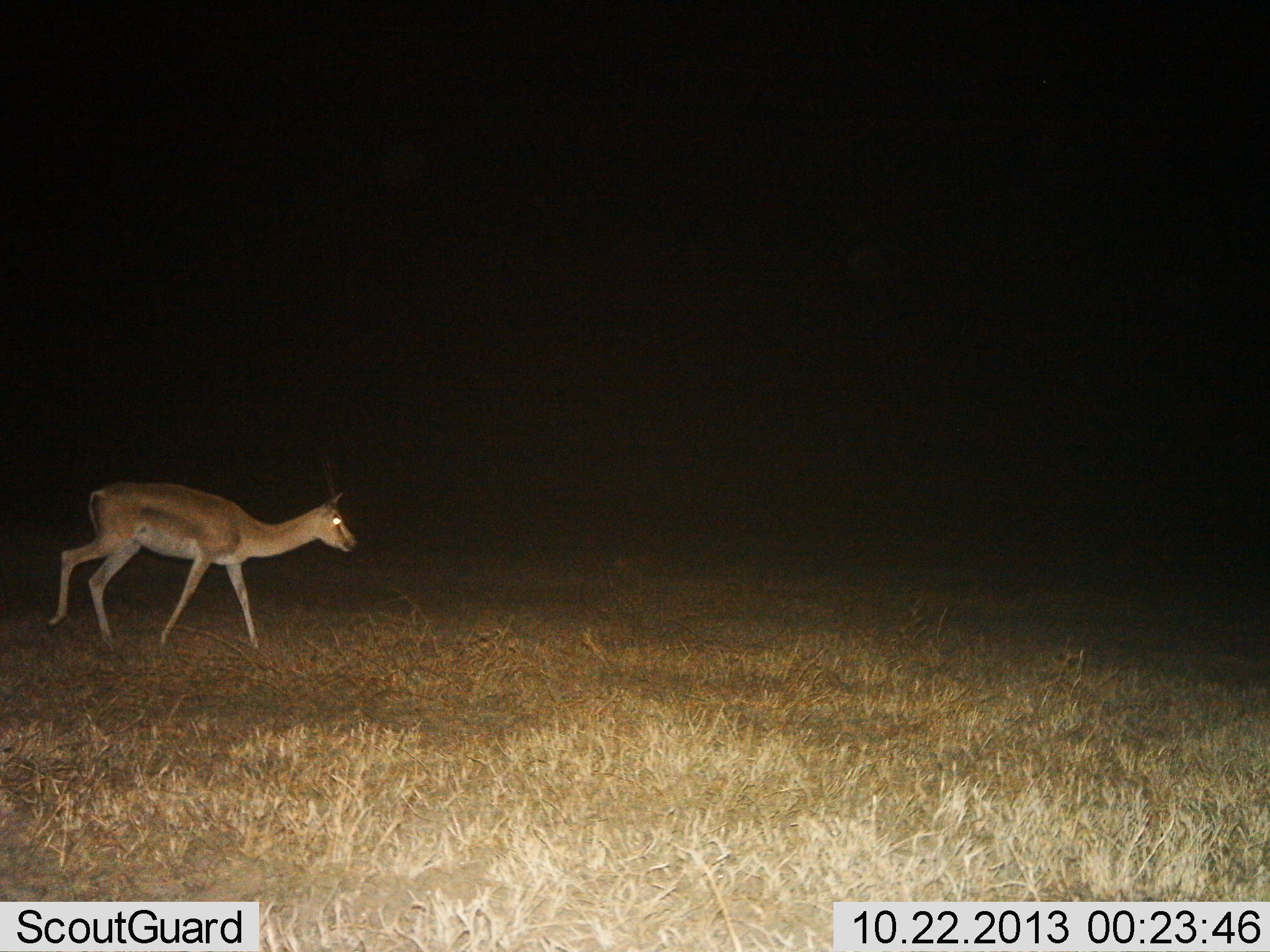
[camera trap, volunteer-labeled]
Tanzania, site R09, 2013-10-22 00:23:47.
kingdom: Animalia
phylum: Chordata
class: Mammalia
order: Artiodactyla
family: Bovidae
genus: Nanger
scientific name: Nanger granti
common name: grant's gazelle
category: gazellegrants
Gazellegrants (grant's gazelle) (Nanger granti), count 1. Behavior (volunteer vote fractions): standing 10%, resting 0%, moving 90%, interacting 0%. Young present (vote fraction): 0%. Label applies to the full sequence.